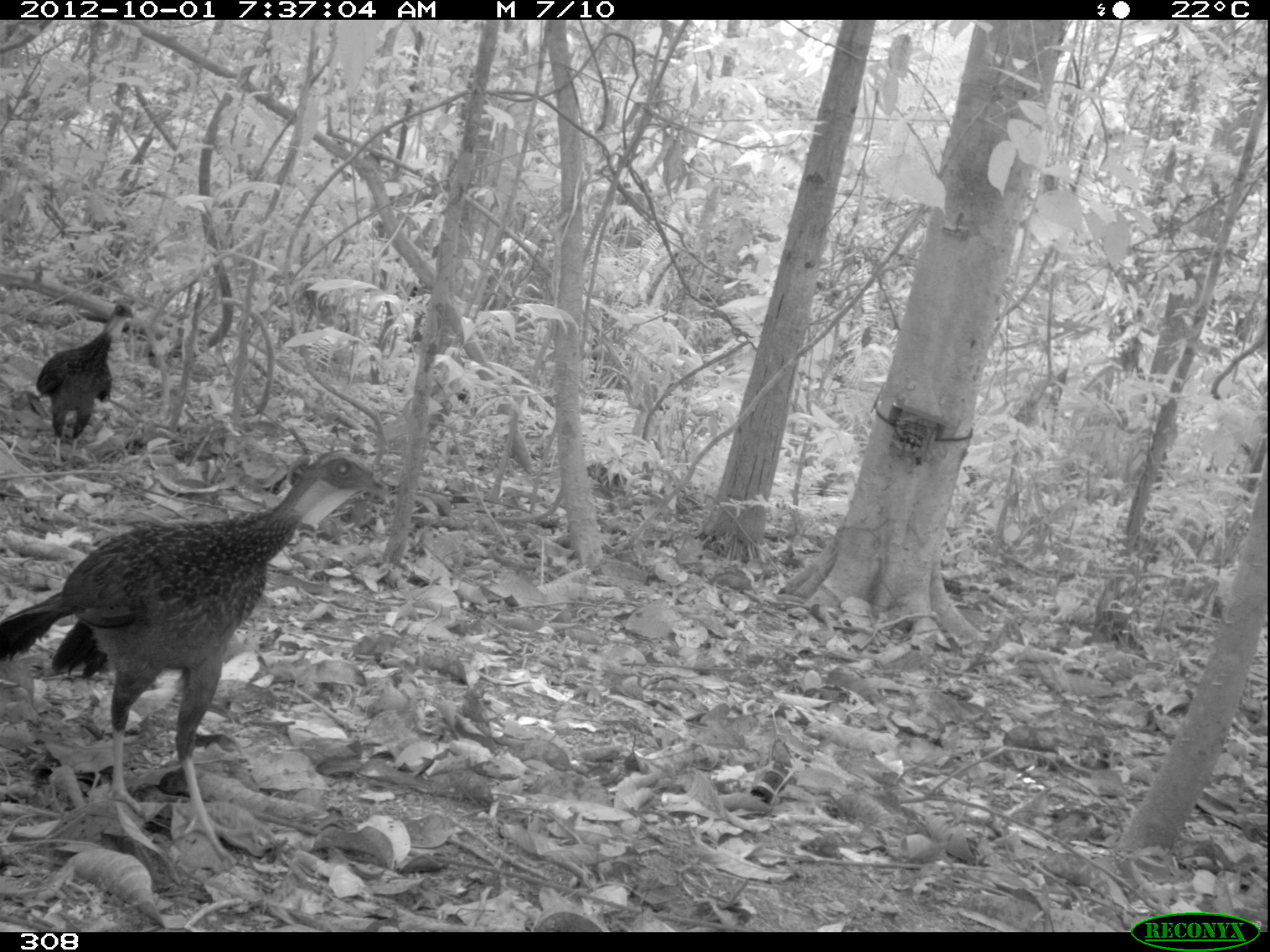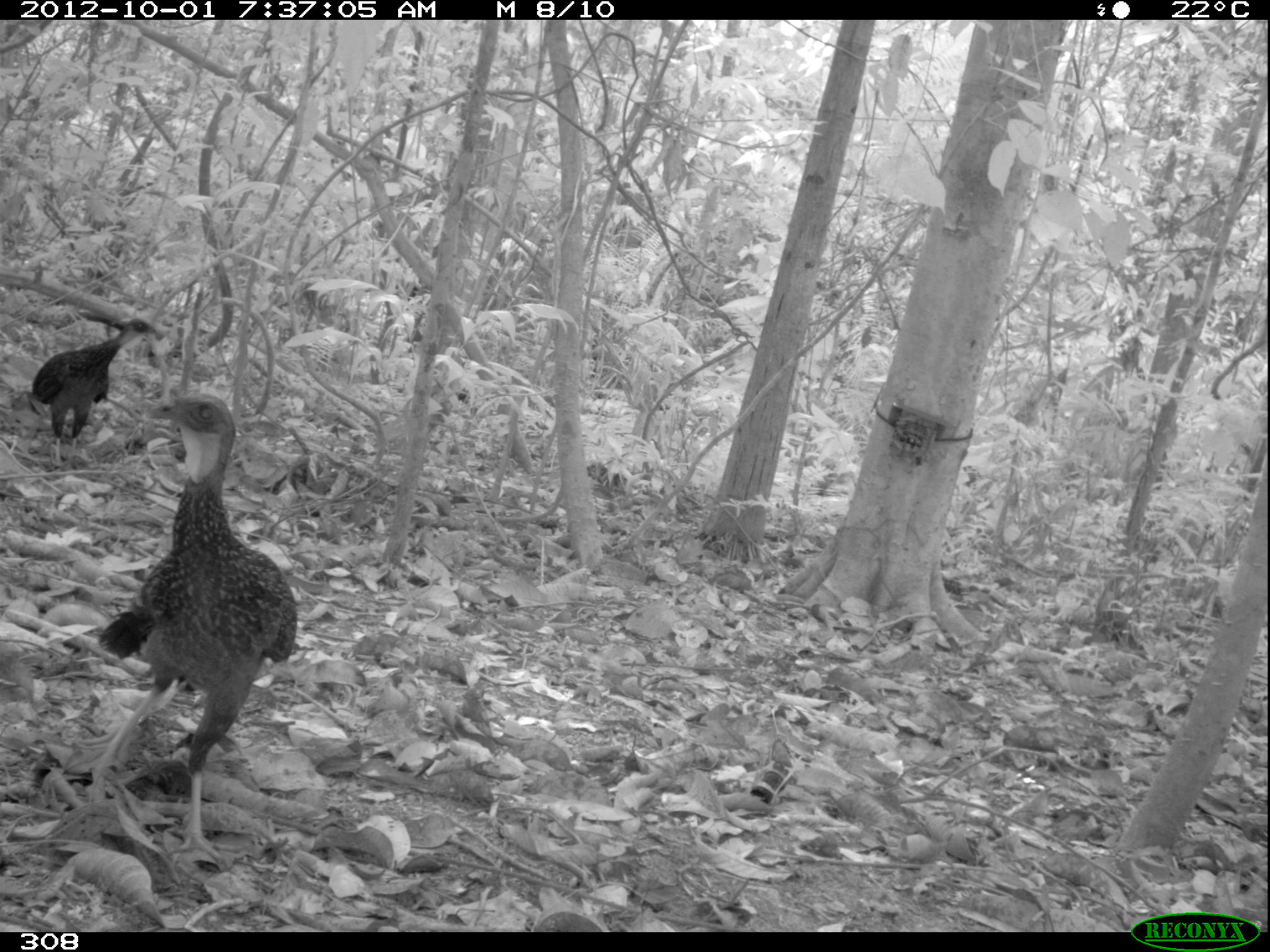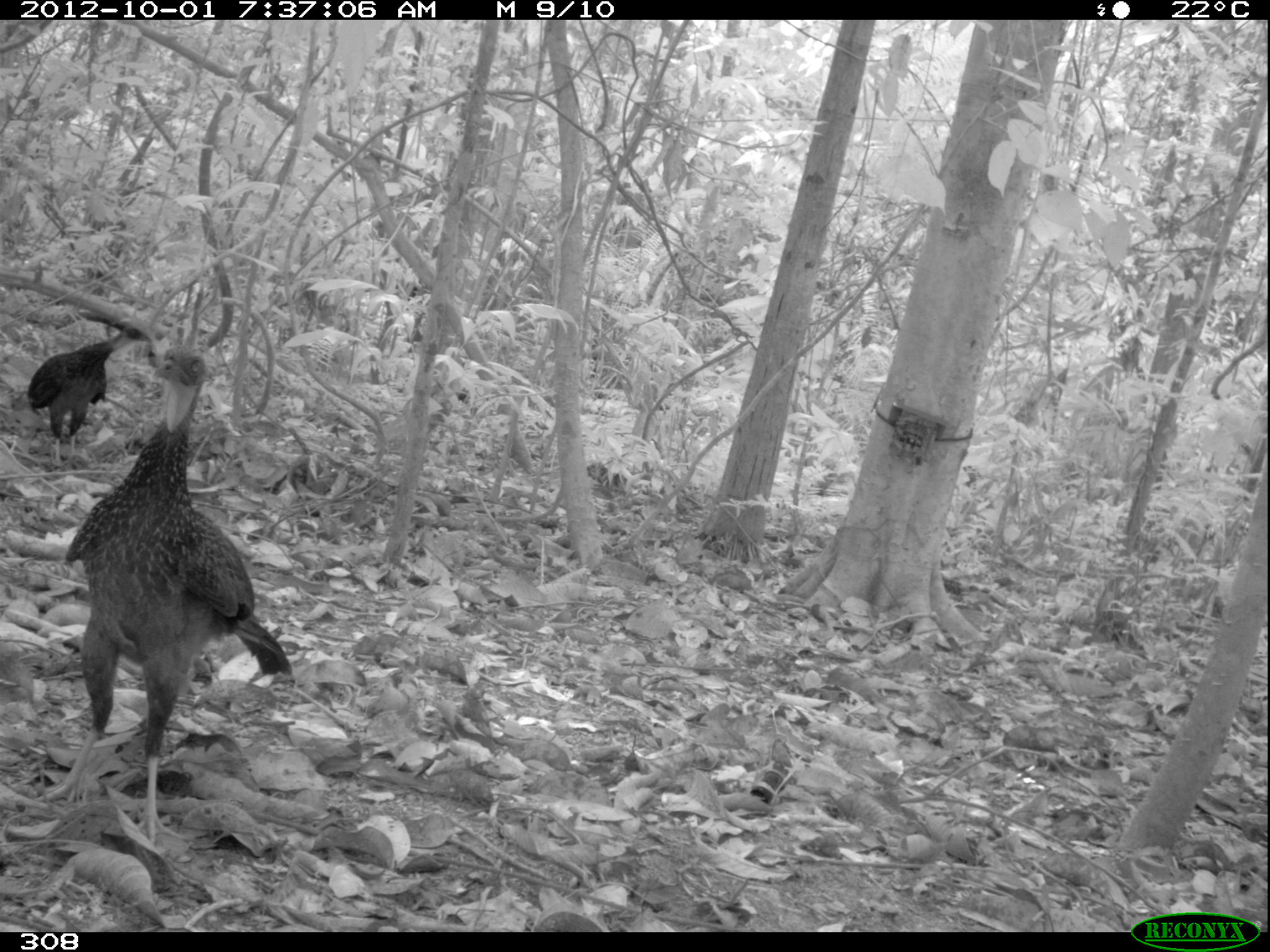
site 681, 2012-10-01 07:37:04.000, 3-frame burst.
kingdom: Animalia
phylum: Chordata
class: Aves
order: Galliformes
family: Cracidae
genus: Penelope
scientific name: Penelope jacquacu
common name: spix's guan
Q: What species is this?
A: Penelope jacquacu (spix's guan).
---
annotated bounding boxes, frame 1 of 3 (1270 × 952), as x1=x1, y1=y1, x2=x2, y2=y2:
penelope jacquacu: x1=0, y1=446, x2=390, y2=860; x1=35, y1=300, x2=137, y2=466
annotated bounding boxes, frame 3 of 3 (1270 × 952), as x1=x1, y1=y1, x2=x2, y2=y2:
penelope jacquacu: x1=30, y1=341, x2=293, y2=845; x1=24, y1=325, x2=155, y2=465